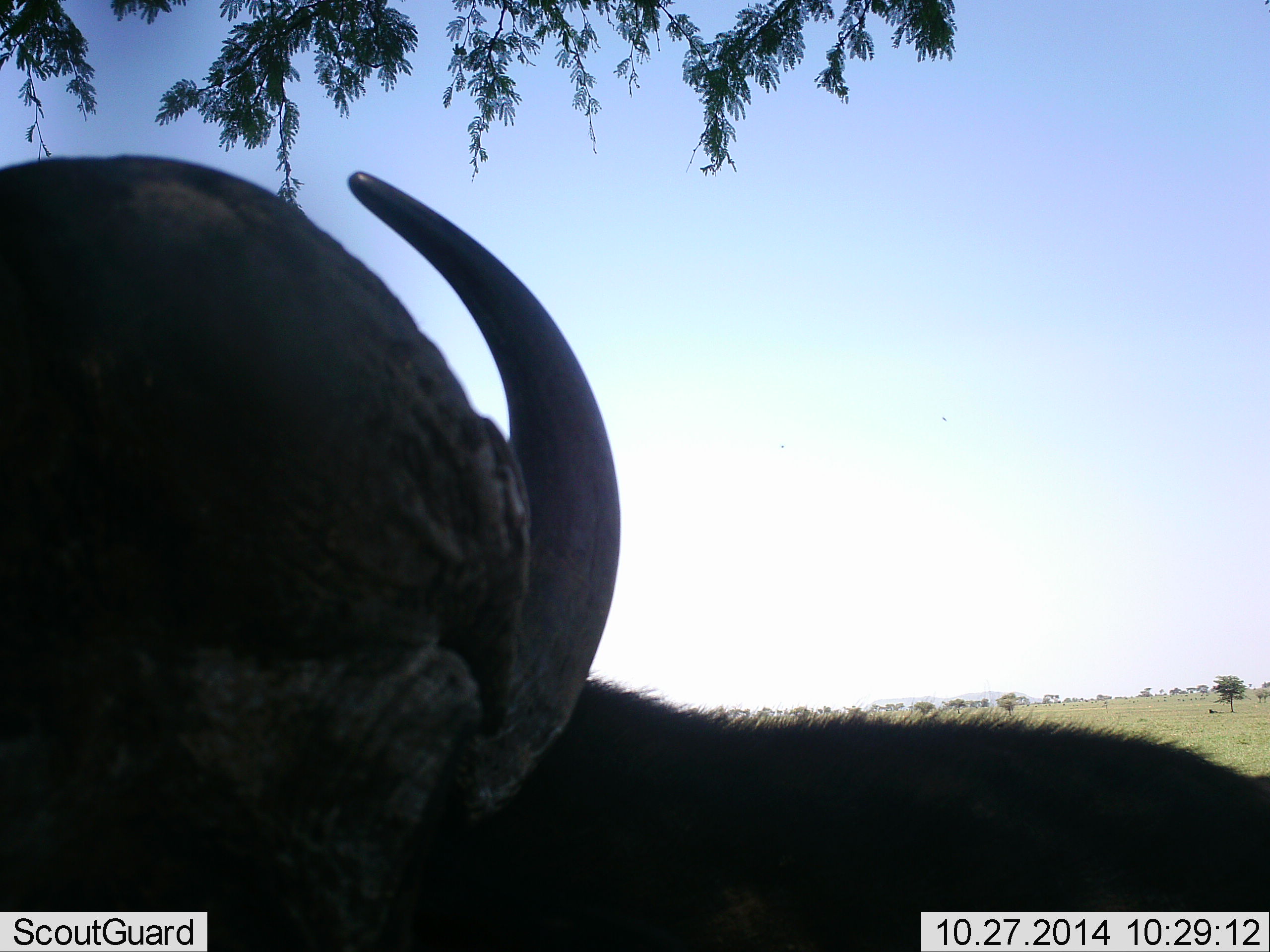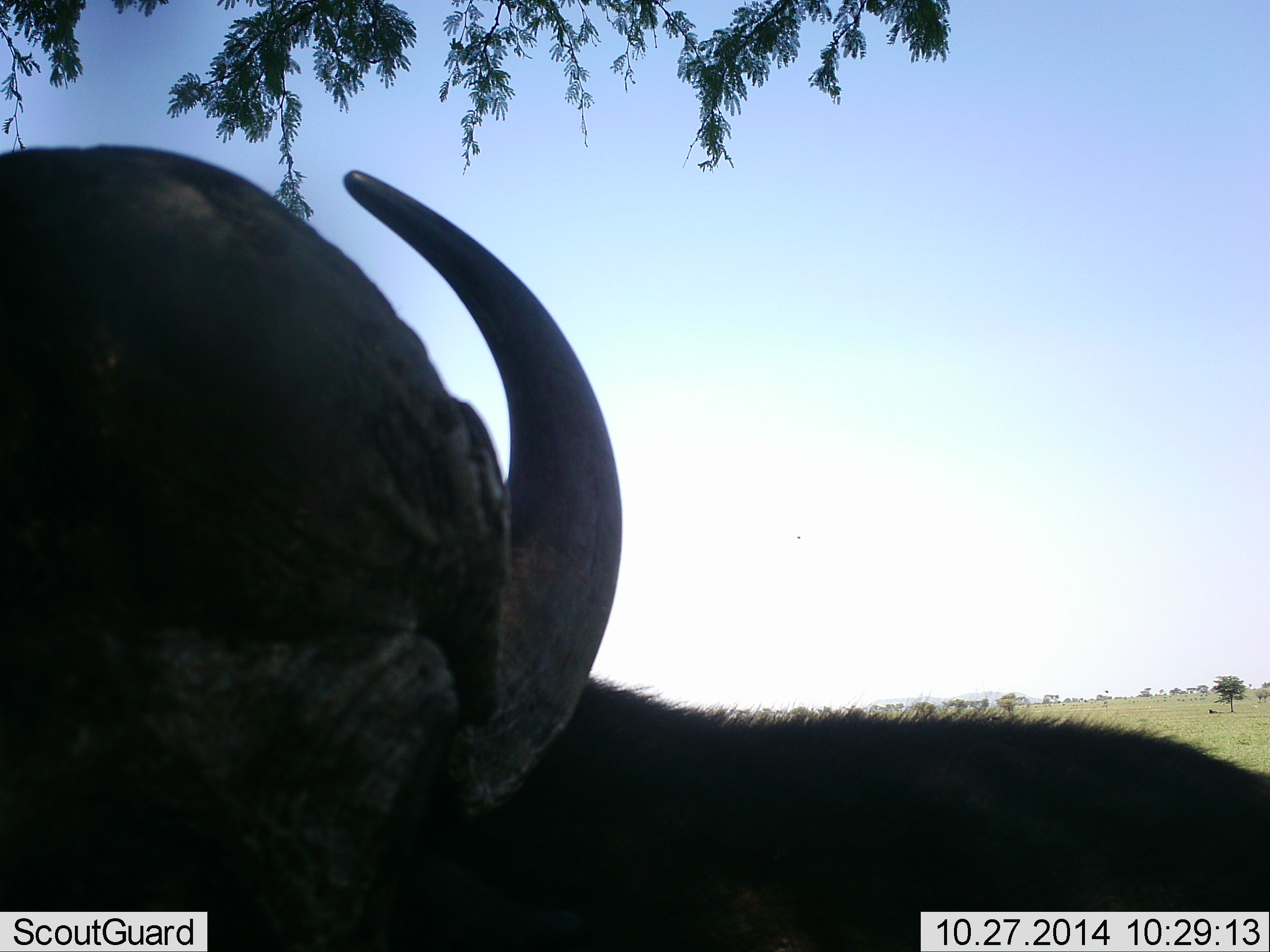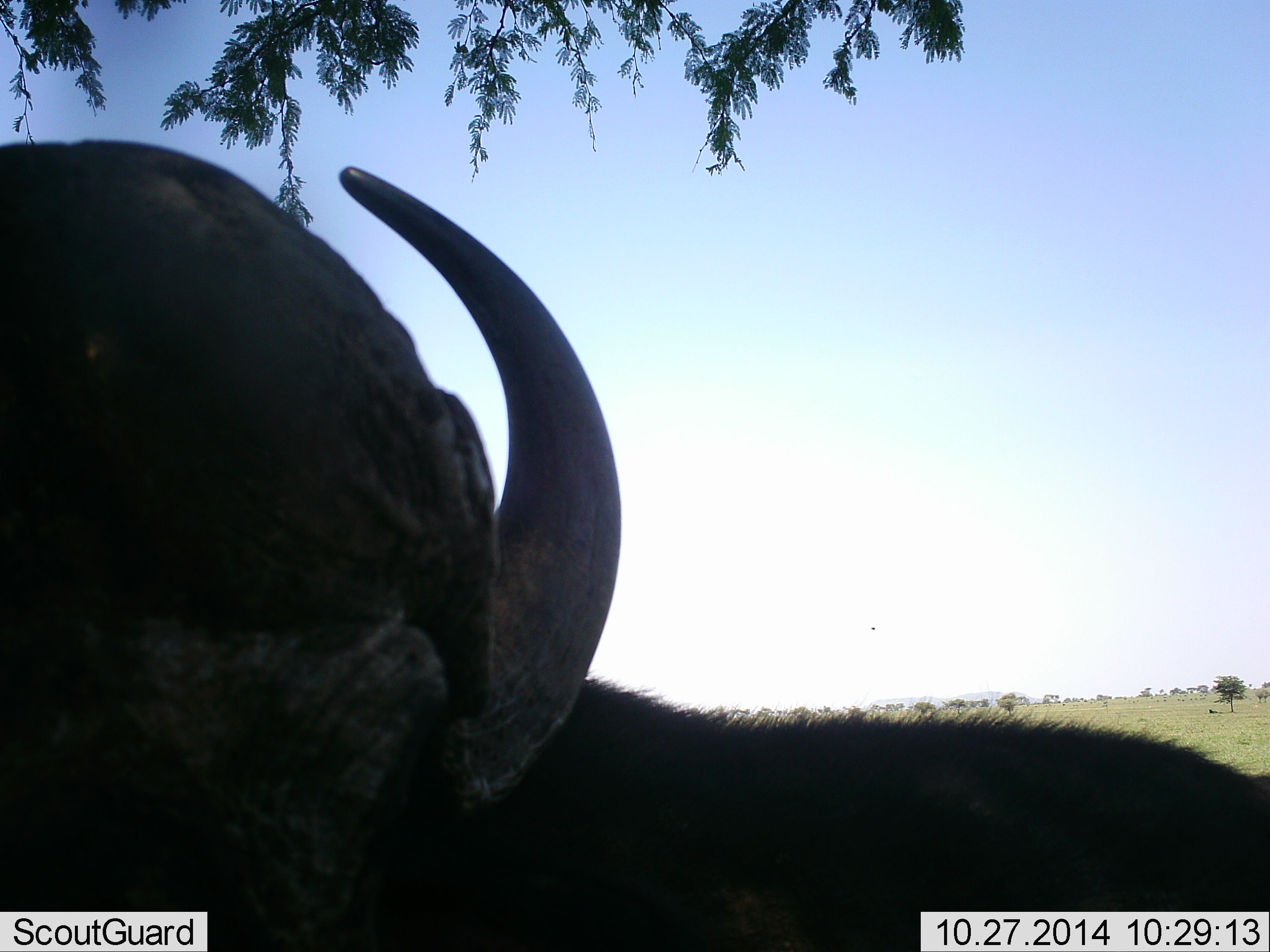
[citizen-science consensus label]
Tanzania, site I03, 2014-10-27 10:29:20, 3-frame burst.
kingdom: Animalia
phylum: Chordata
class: Mammalia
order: Artiodactyla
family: Bovidae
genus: Syncerus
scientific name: Syncerus caffer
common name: cape buffalo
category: buffalo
Buffalo (cape buffalo) (Syncerus caffer), count 1. Behavior (volunteer vote fractions): standing 64%, resting 18%, moving 18%, interacting 0%. Young present (vote fraction): 0%. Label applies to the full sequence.